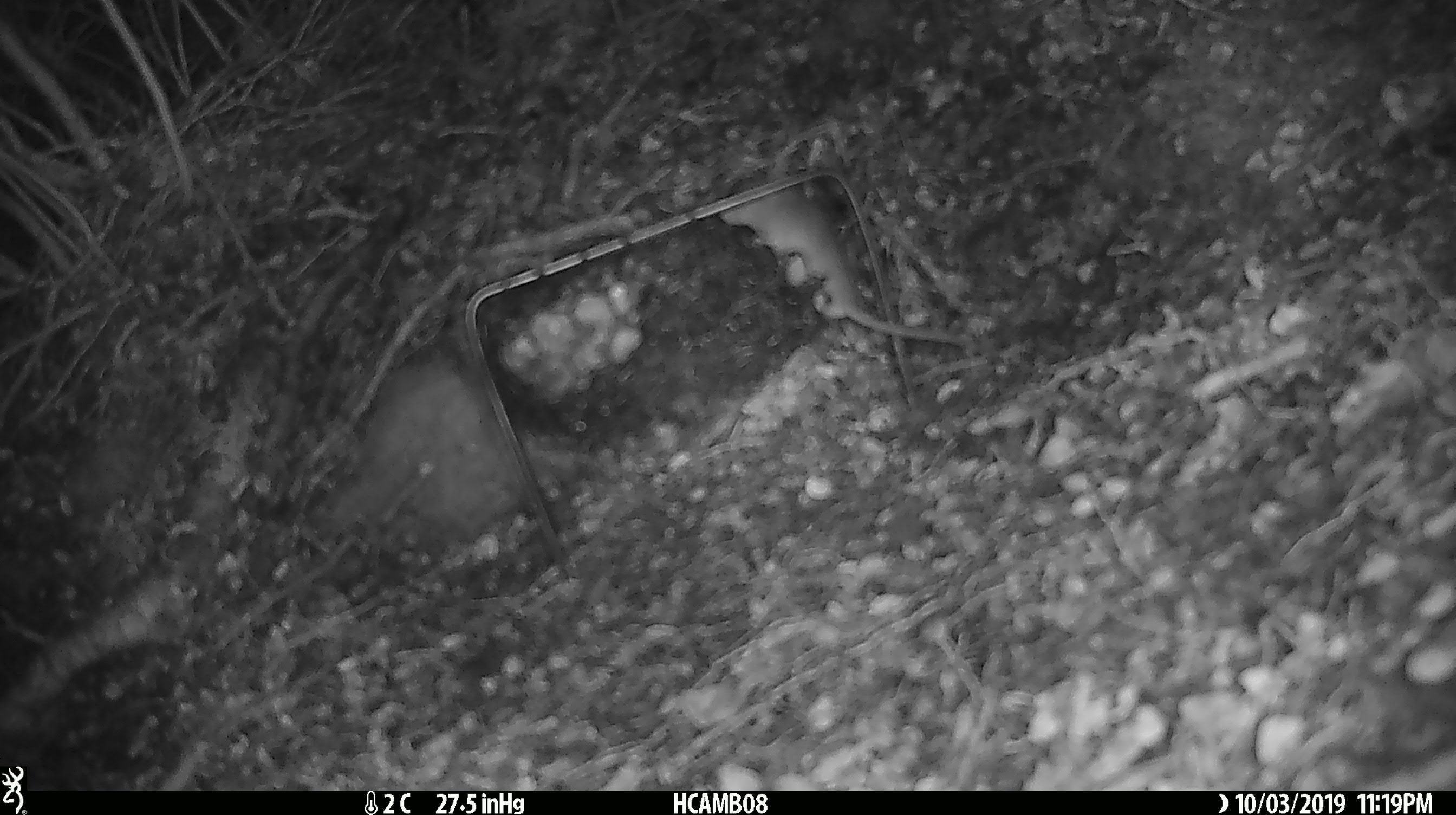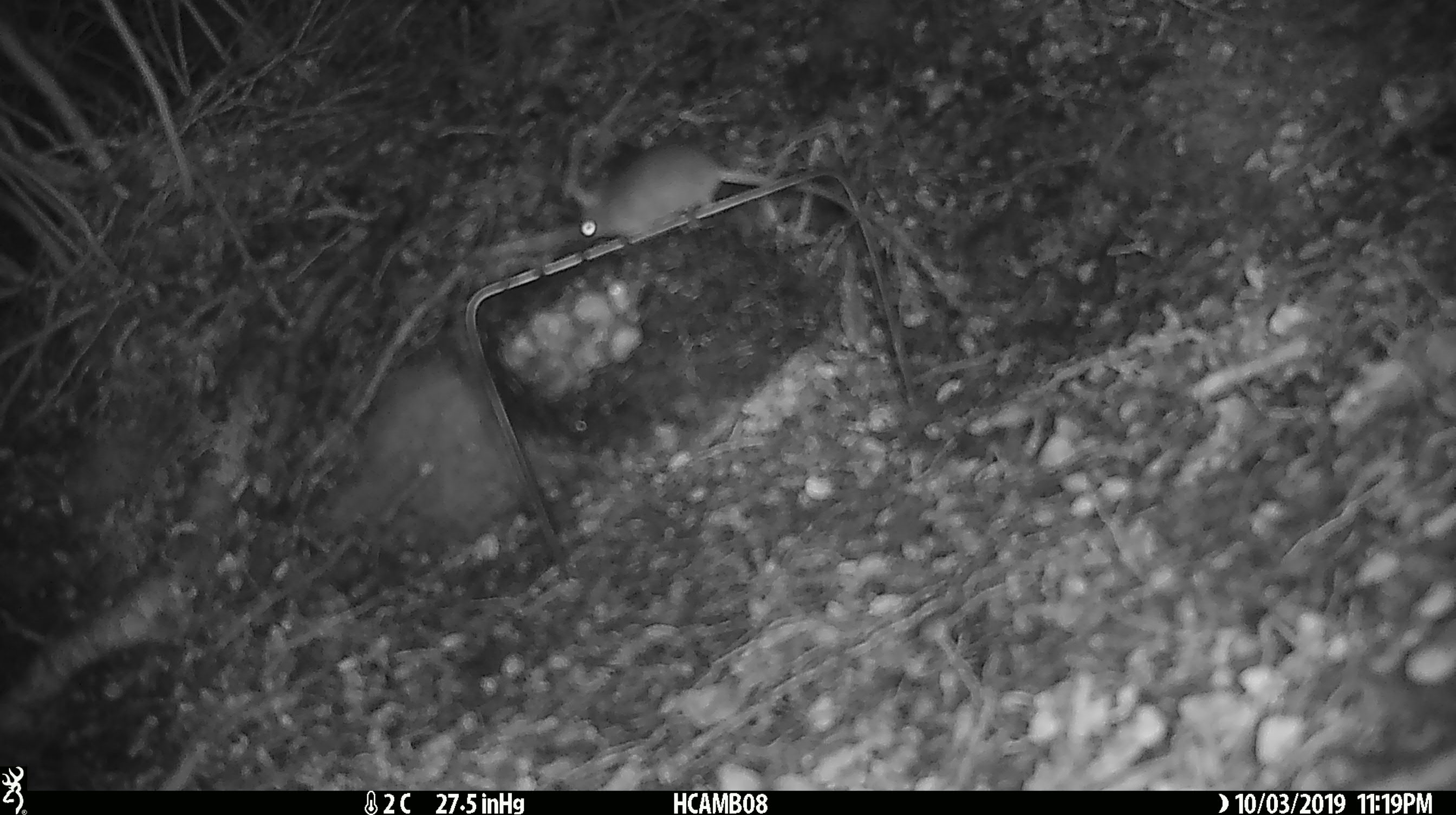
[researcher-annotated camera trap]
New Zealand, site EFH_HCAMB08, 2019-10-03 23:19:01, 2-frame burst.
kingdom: Animalia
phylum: Chordata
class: Mammalia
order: Rodentia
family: Muridae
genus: Mus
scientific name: Mus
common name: mouse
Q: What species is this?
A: Mouse (Mus).